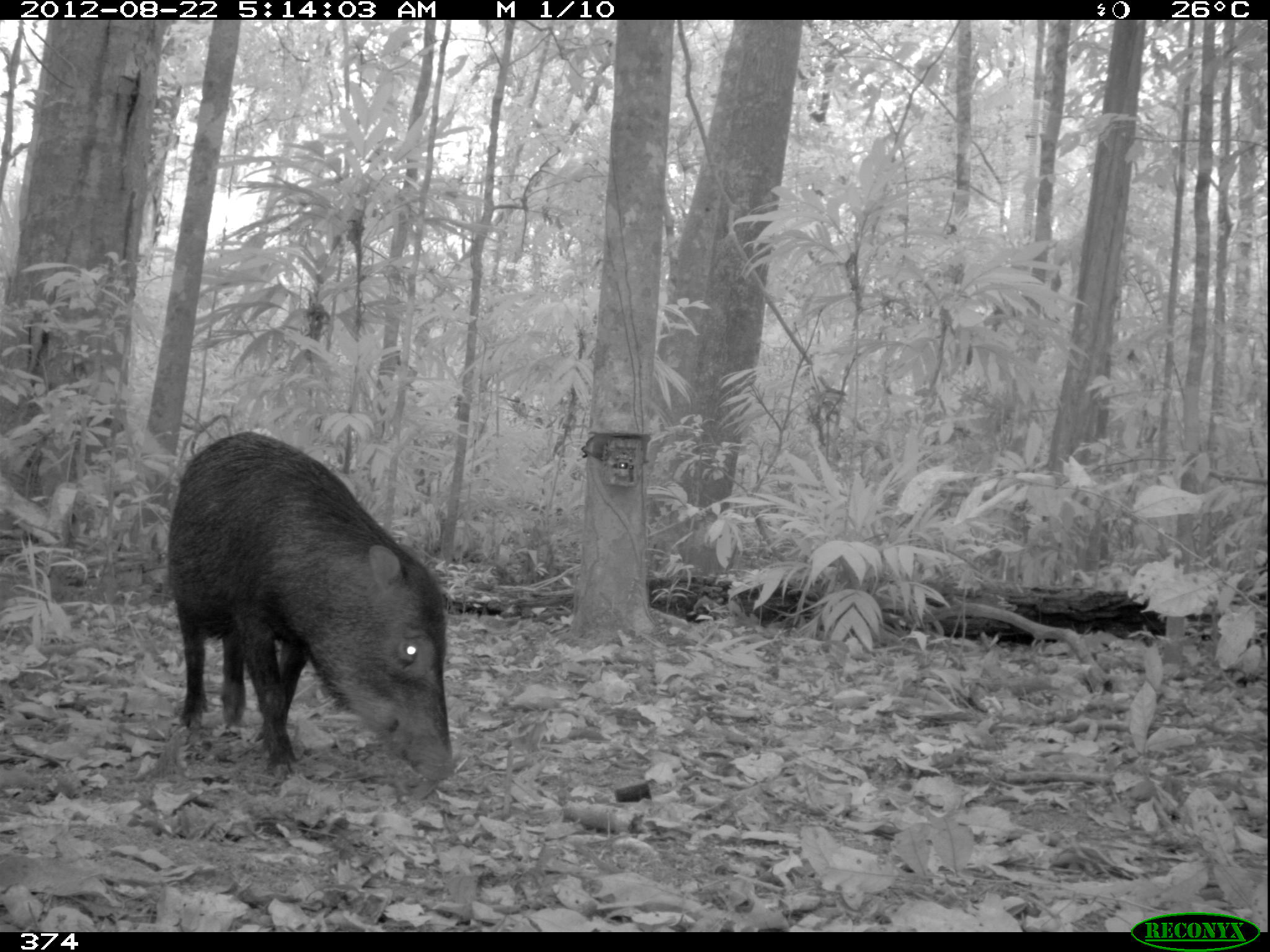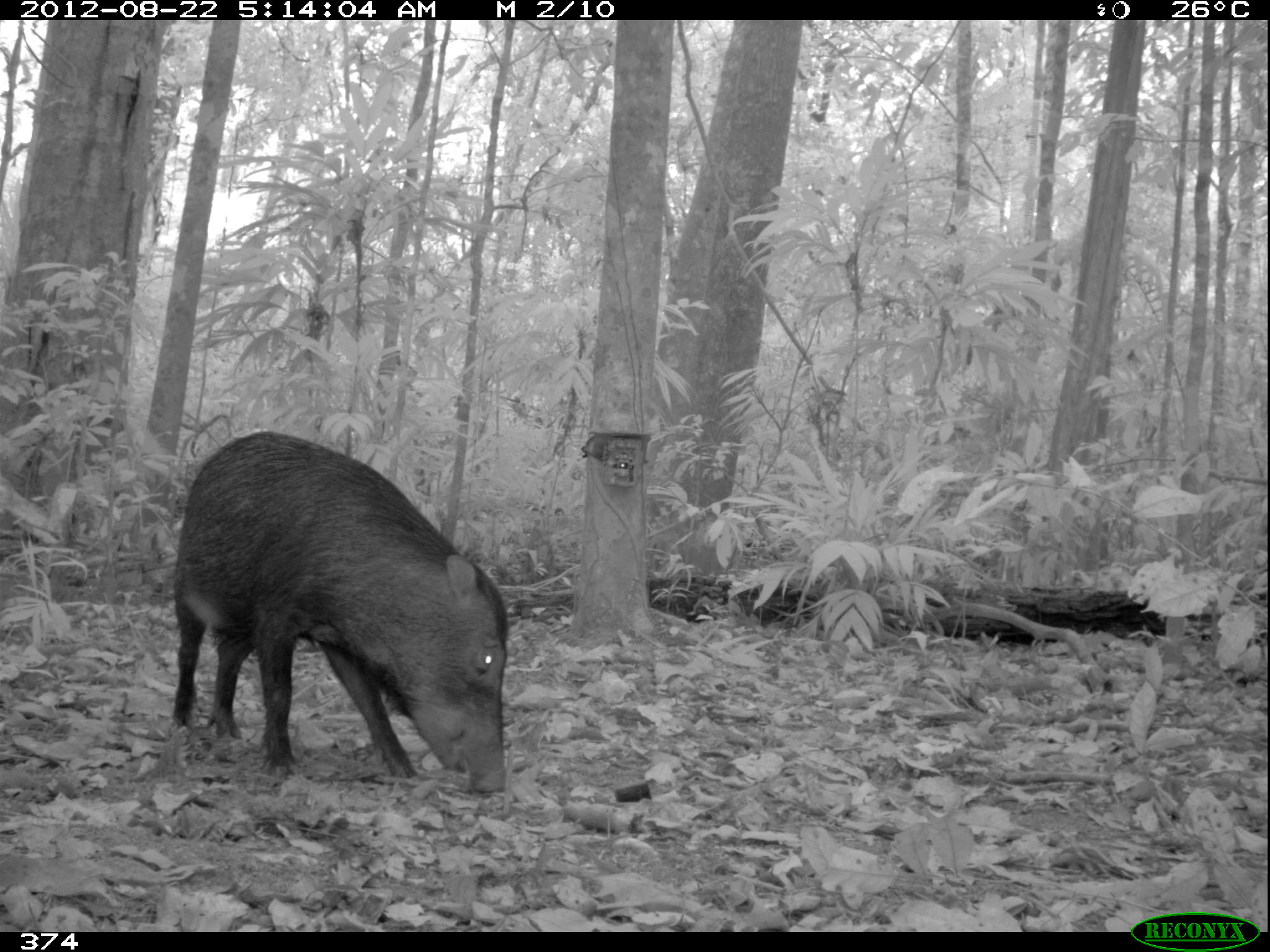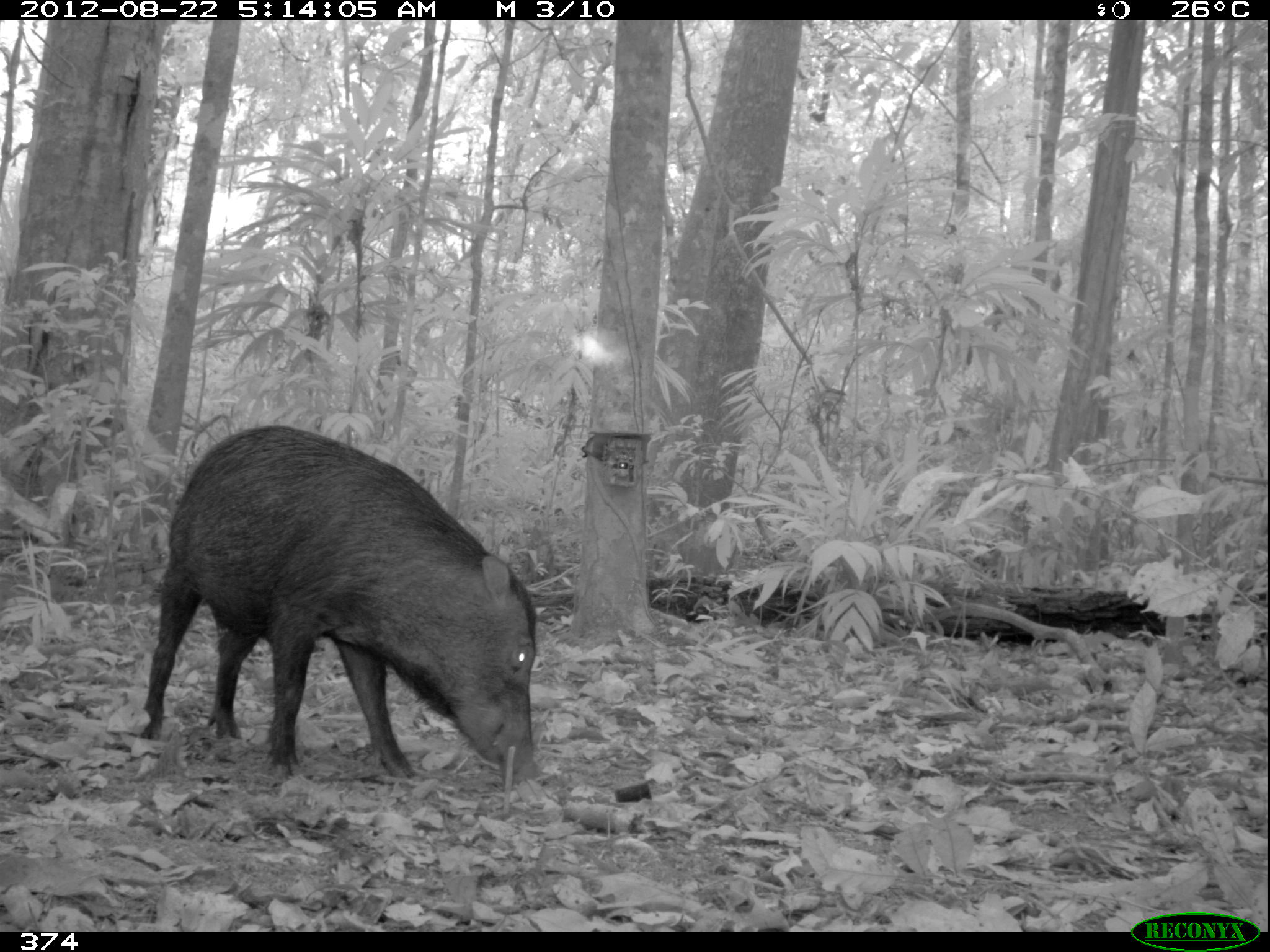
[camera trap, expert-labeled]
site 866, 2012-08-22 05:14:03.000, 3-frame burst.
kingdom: Animalia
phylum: Chordata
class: Mammalia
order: Artiodactyla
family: Tayassuidae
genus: Tayassu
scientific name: Tayassu pecari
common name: white-lipped peccary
Tayassu pecari (white-lipped peccary).